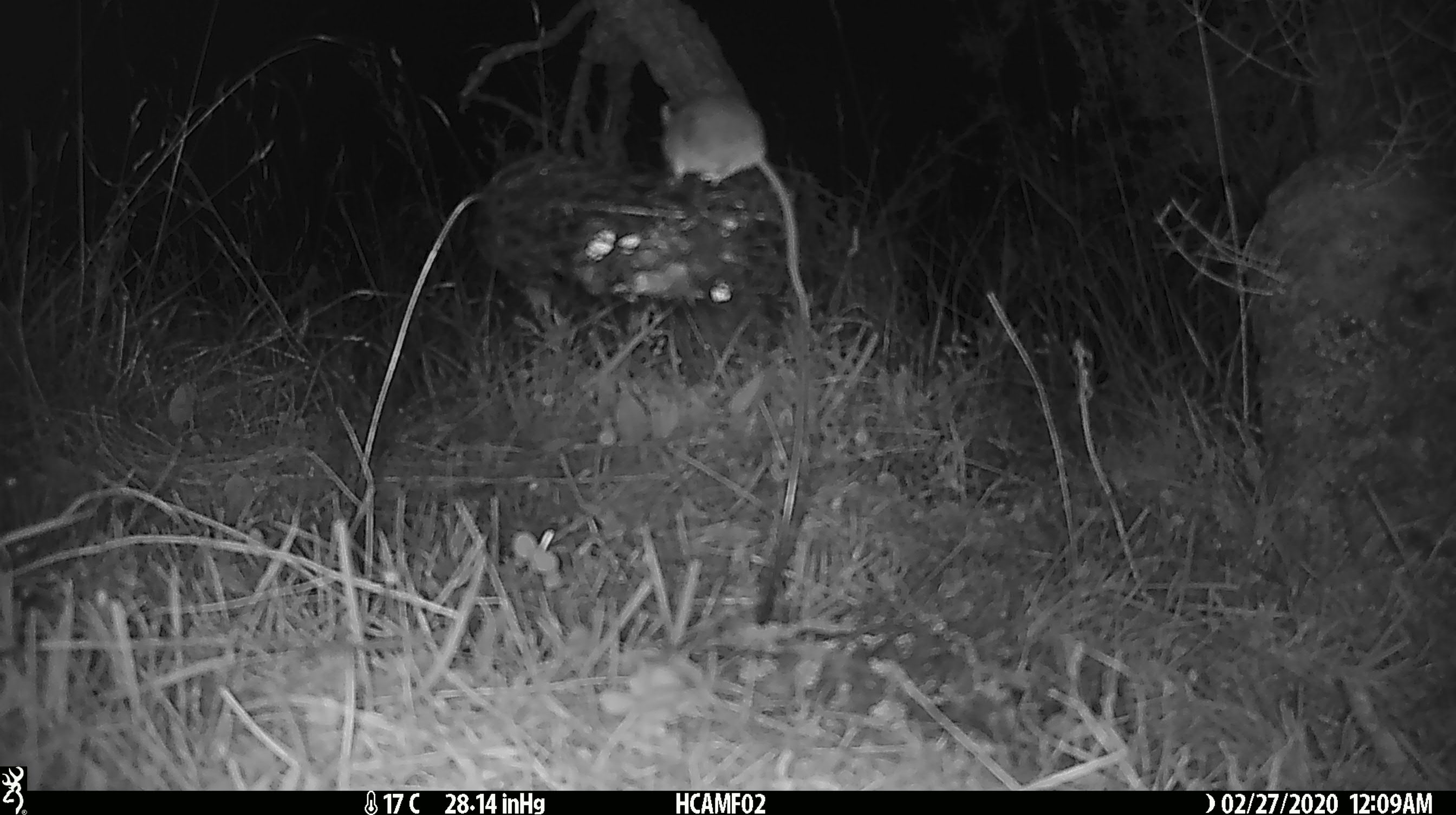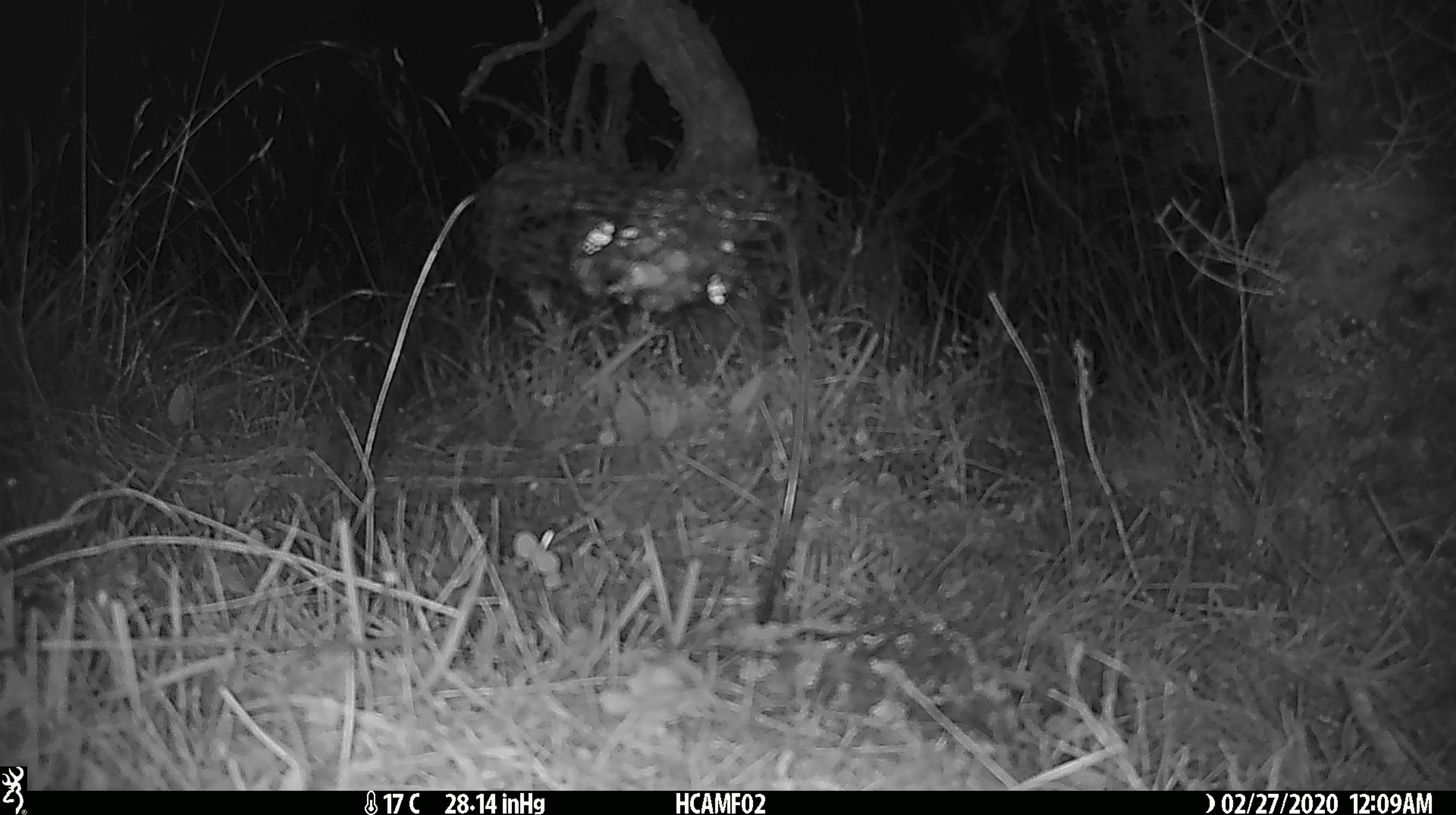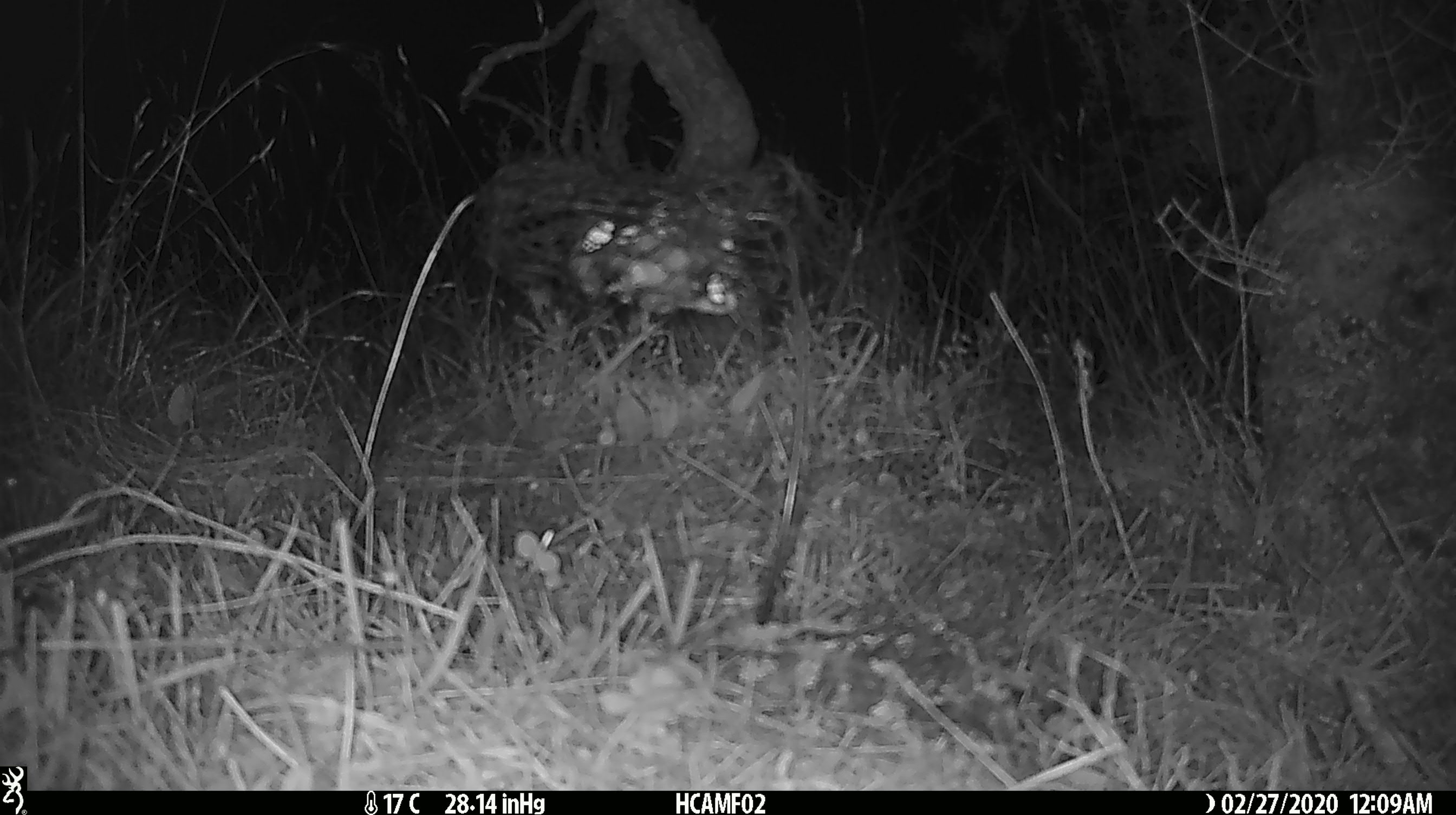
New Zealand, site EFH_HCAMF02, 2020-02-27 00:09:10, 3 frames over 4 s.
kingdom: Animalia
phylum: Chordata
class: Mammalia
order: Rodentia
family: Muridae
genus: Mus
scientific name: Mus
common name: mouse